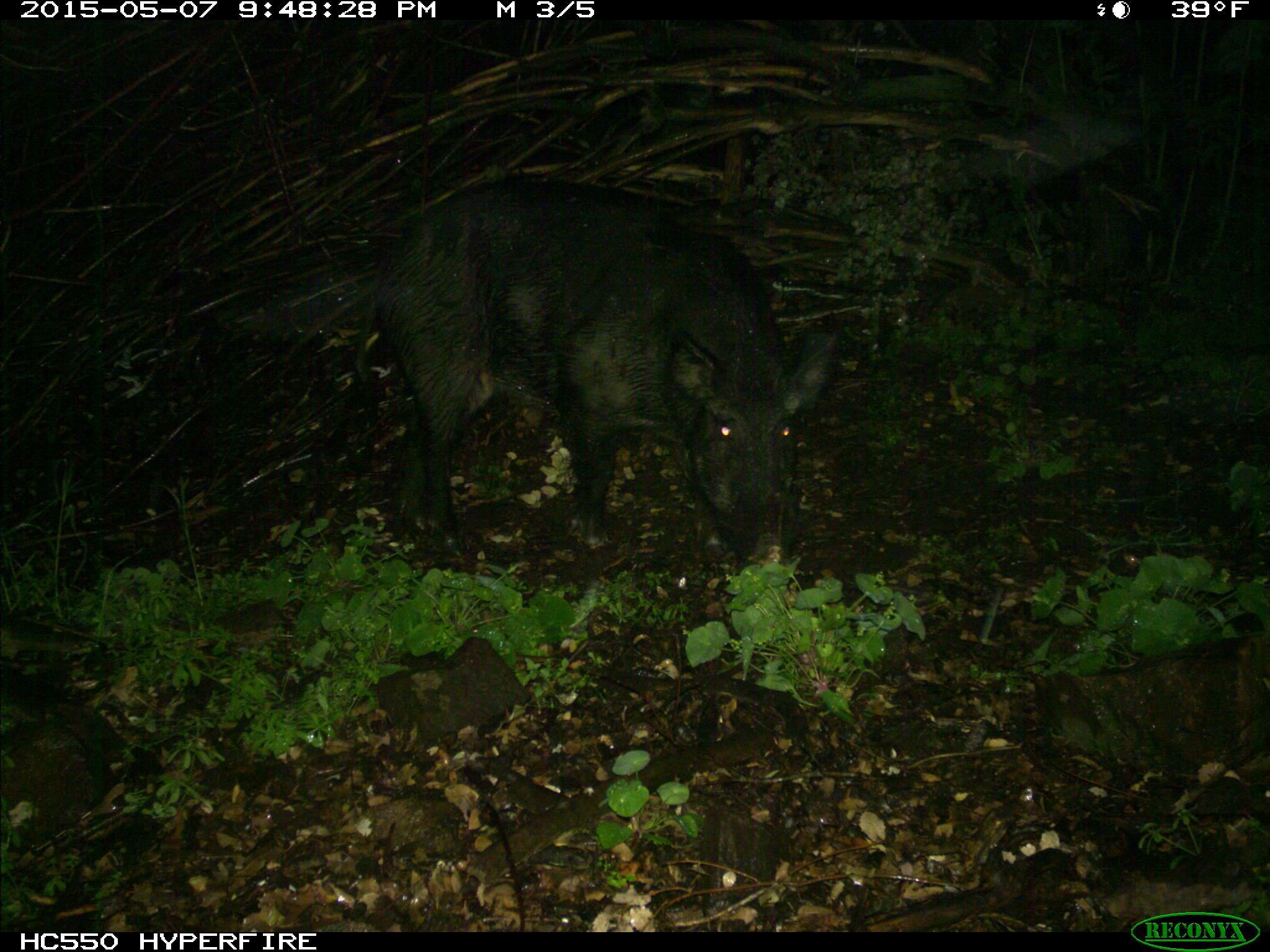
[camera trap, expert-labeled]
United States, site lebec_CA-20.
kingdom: Animalia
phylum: Chordata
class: Mammalia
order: Artiodactyla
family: Suidae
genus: Sus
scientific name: Sus scrofa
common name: wild boar